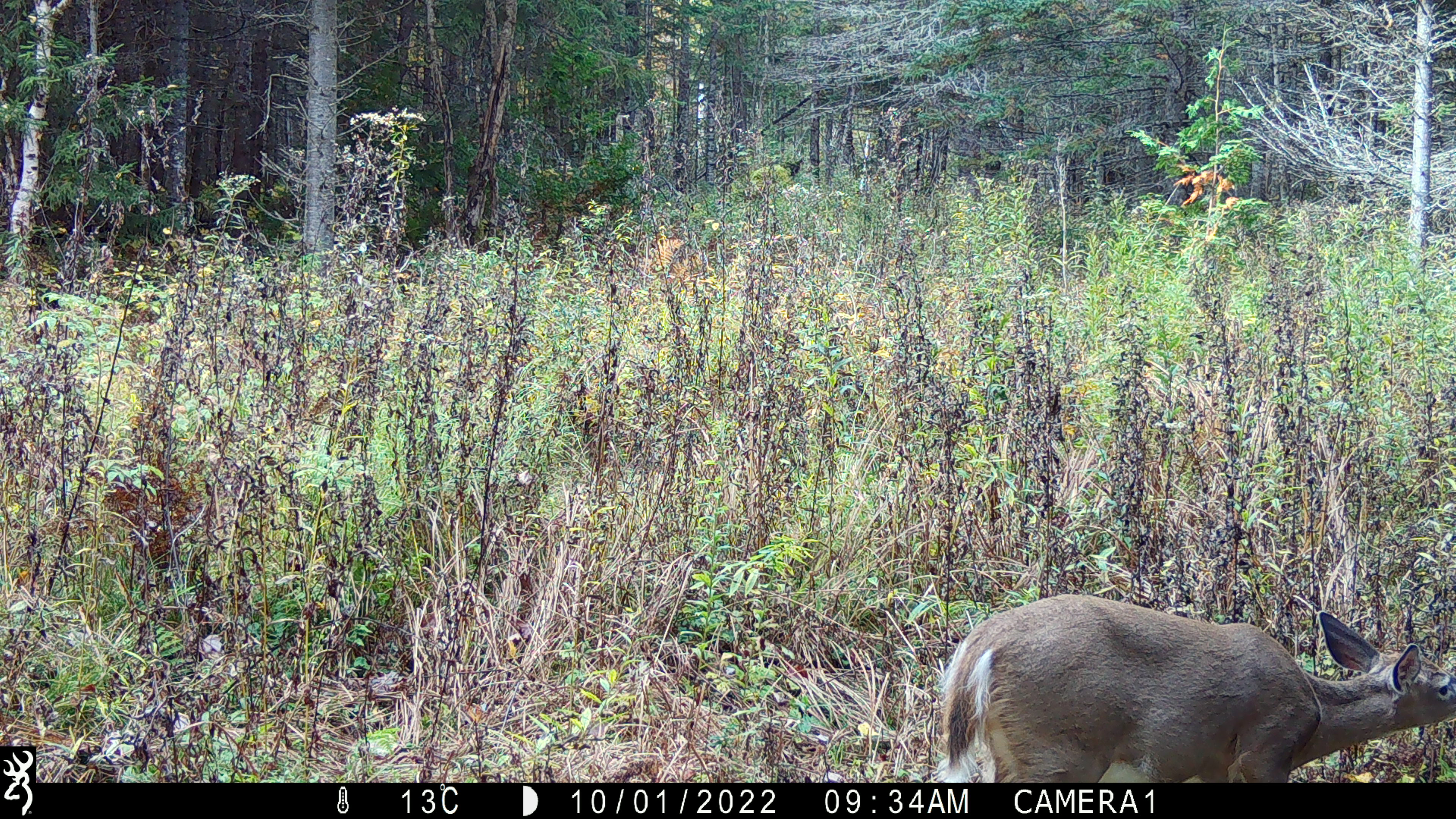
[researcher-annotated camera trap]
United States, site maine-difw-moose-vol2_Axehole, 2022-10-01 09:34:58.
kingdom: Animalia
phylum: Chordata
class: Mammalia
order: Artiodactyla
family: Cervidae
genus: Odocoileus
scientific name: Odocoileus virginianus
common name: white-tailed deer